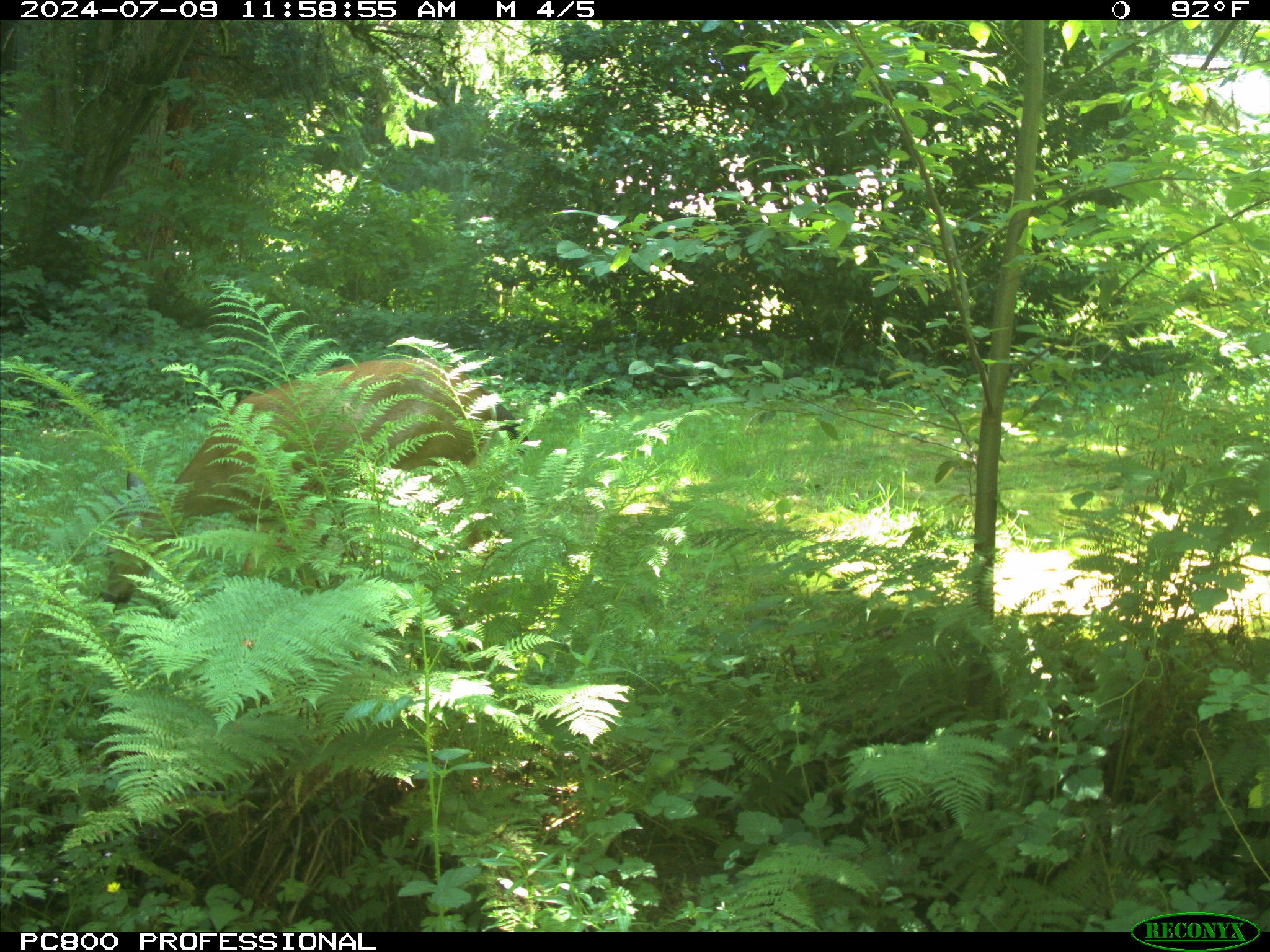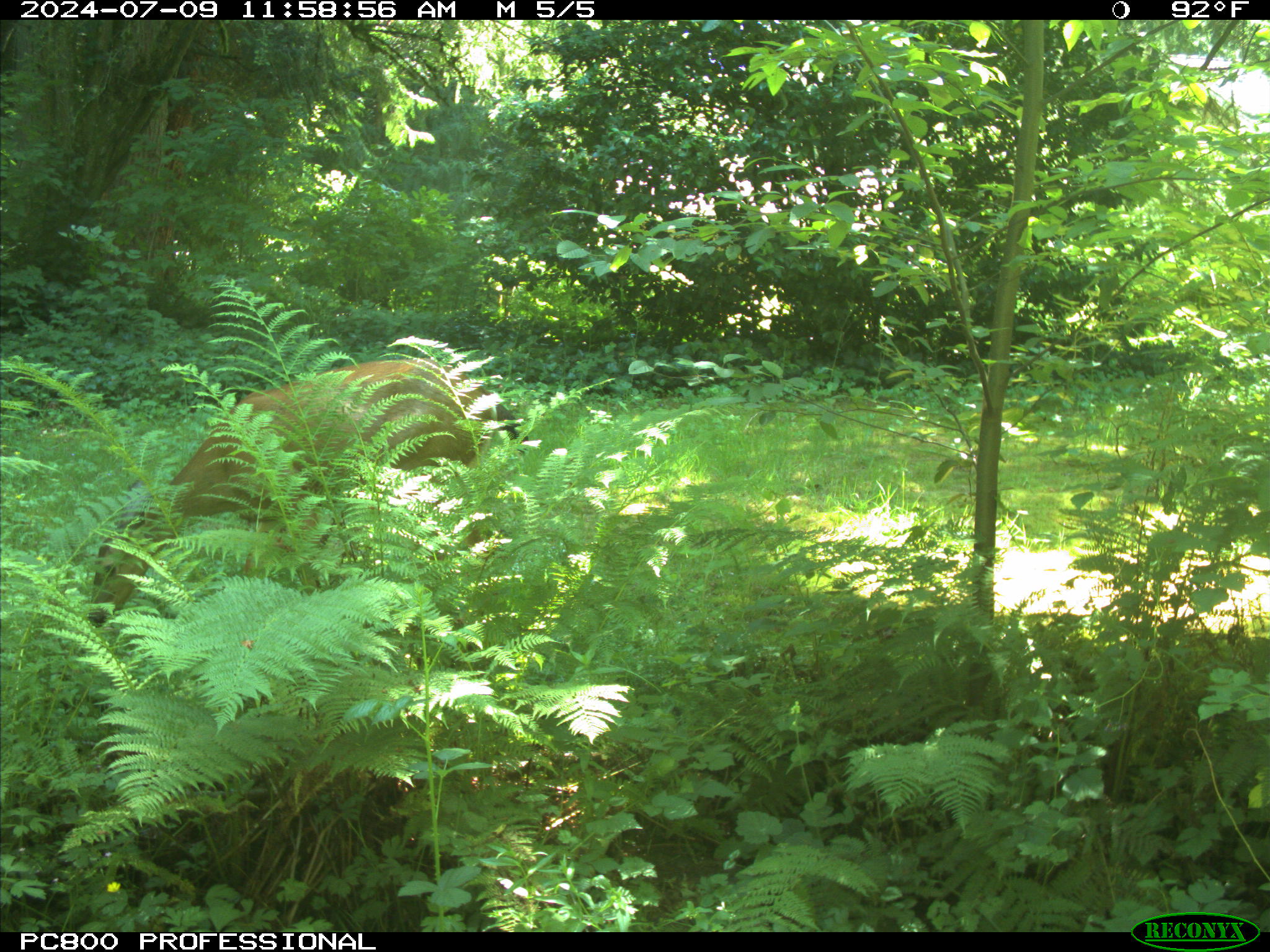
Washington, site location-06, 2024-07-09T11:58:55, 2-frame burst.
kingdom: Animalia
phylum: Chordata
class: Mammalia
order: Artiodactyla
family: Cervidae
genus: Odocoileus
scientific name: Odocoileus hemionus columbianus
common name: columbian blacktail deer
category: deer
Deer (columbian blacktail deer) (Odocoileus hemionus columbianus).